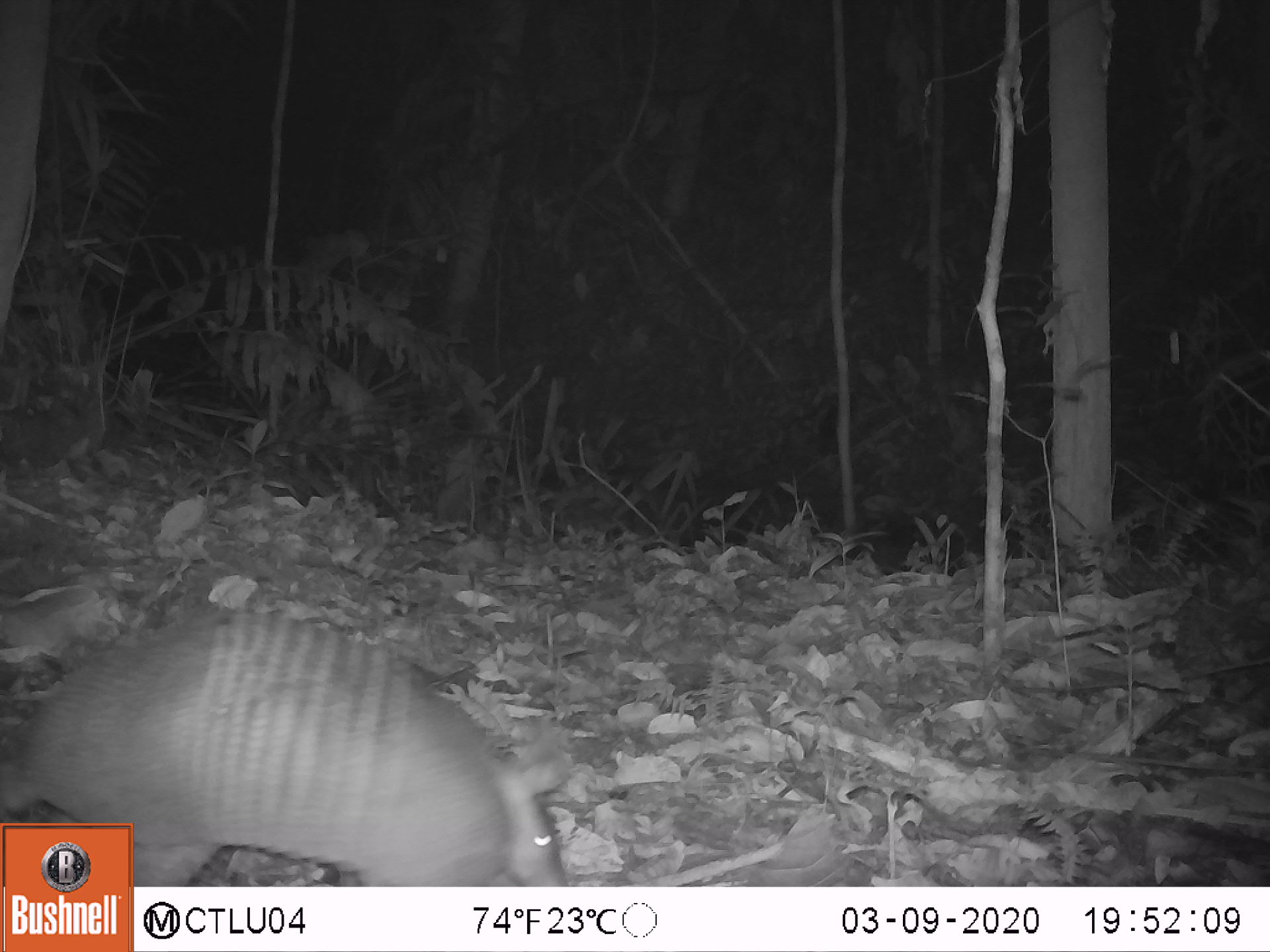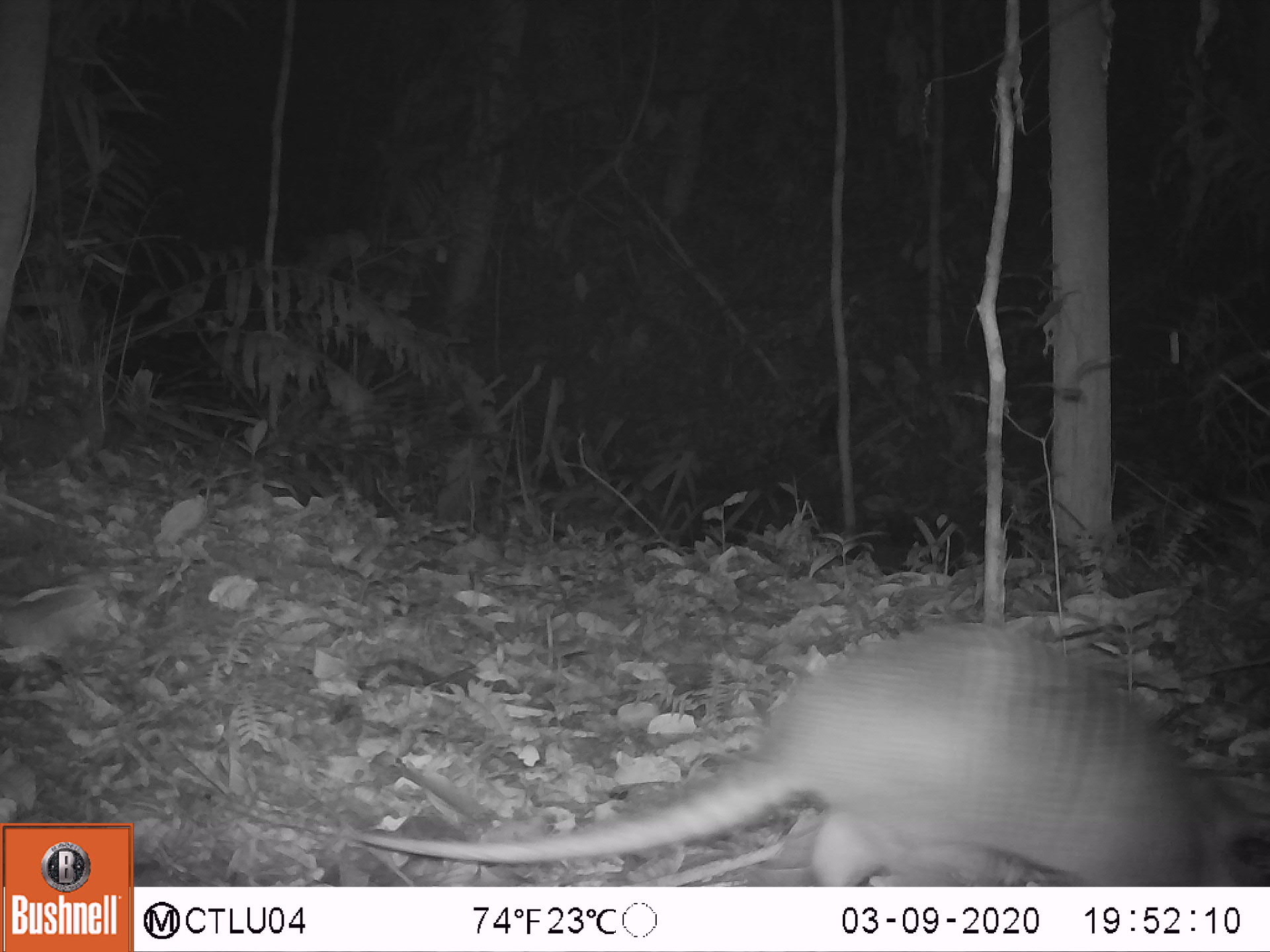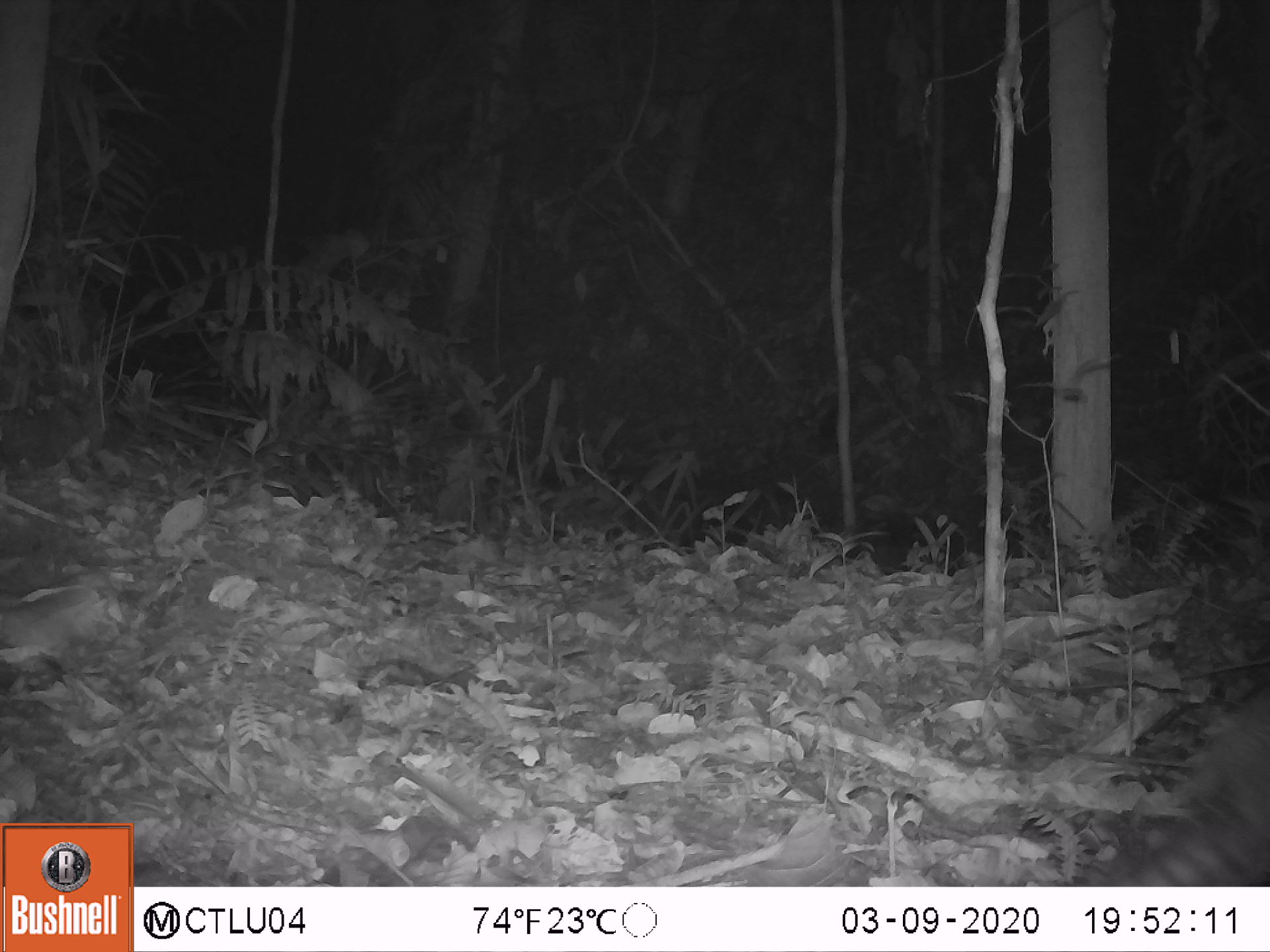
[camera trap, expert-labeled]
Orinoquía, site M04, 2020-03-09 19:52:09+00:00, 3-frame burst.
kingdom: Animalia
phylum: Chordata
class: Mammalia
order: Cingulata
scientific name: Cingulata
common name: armadillo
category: unknown armadillo